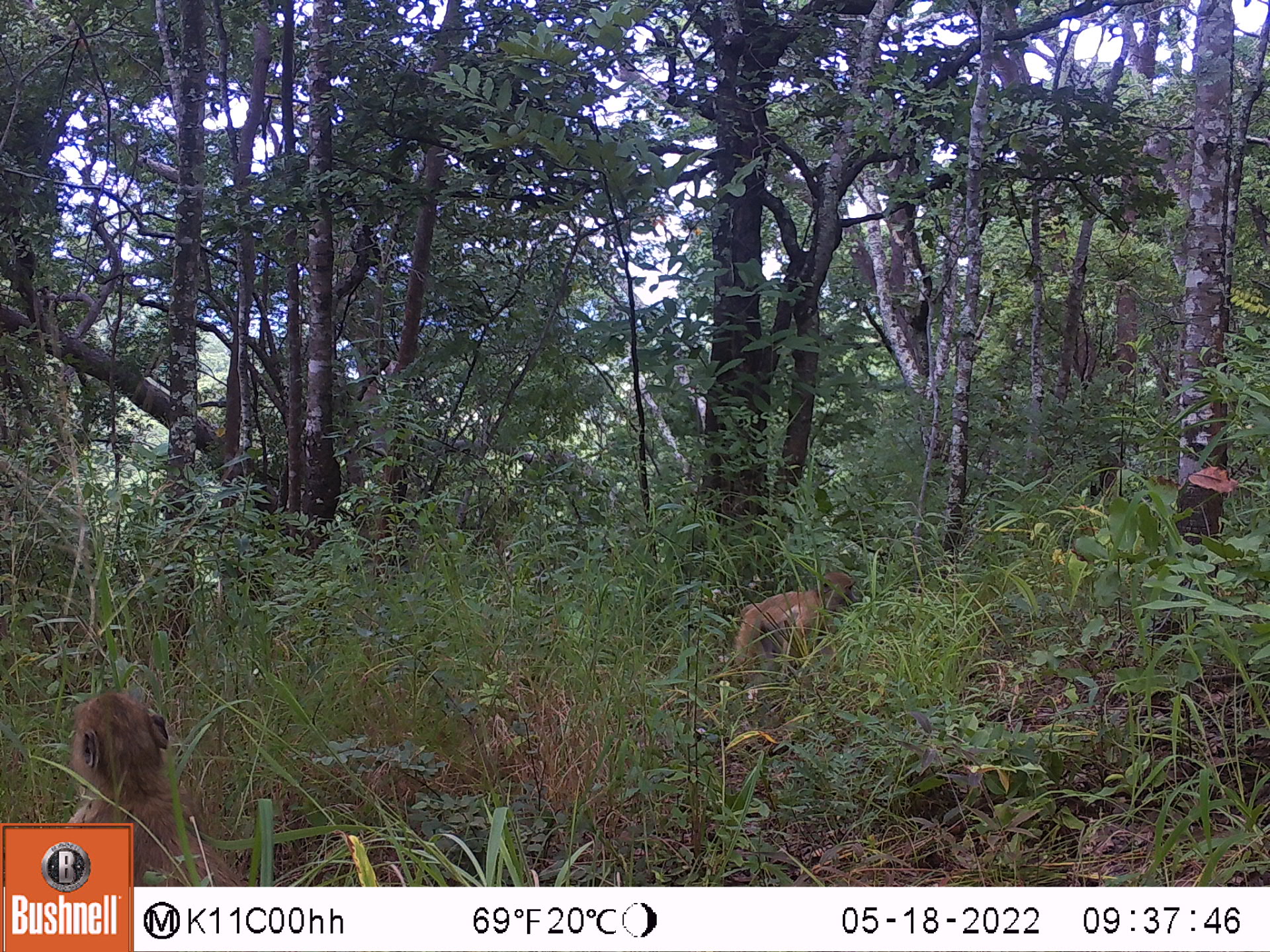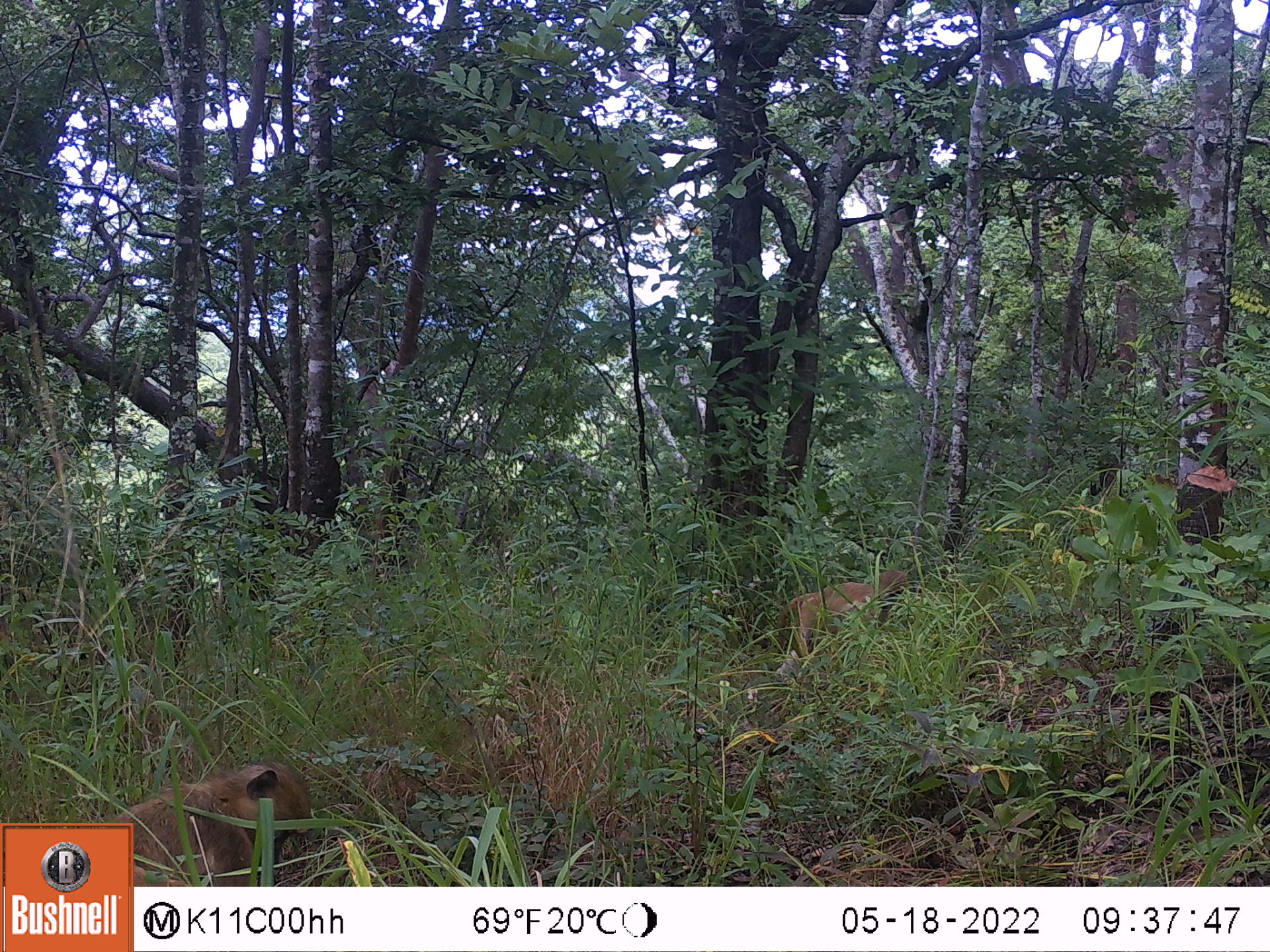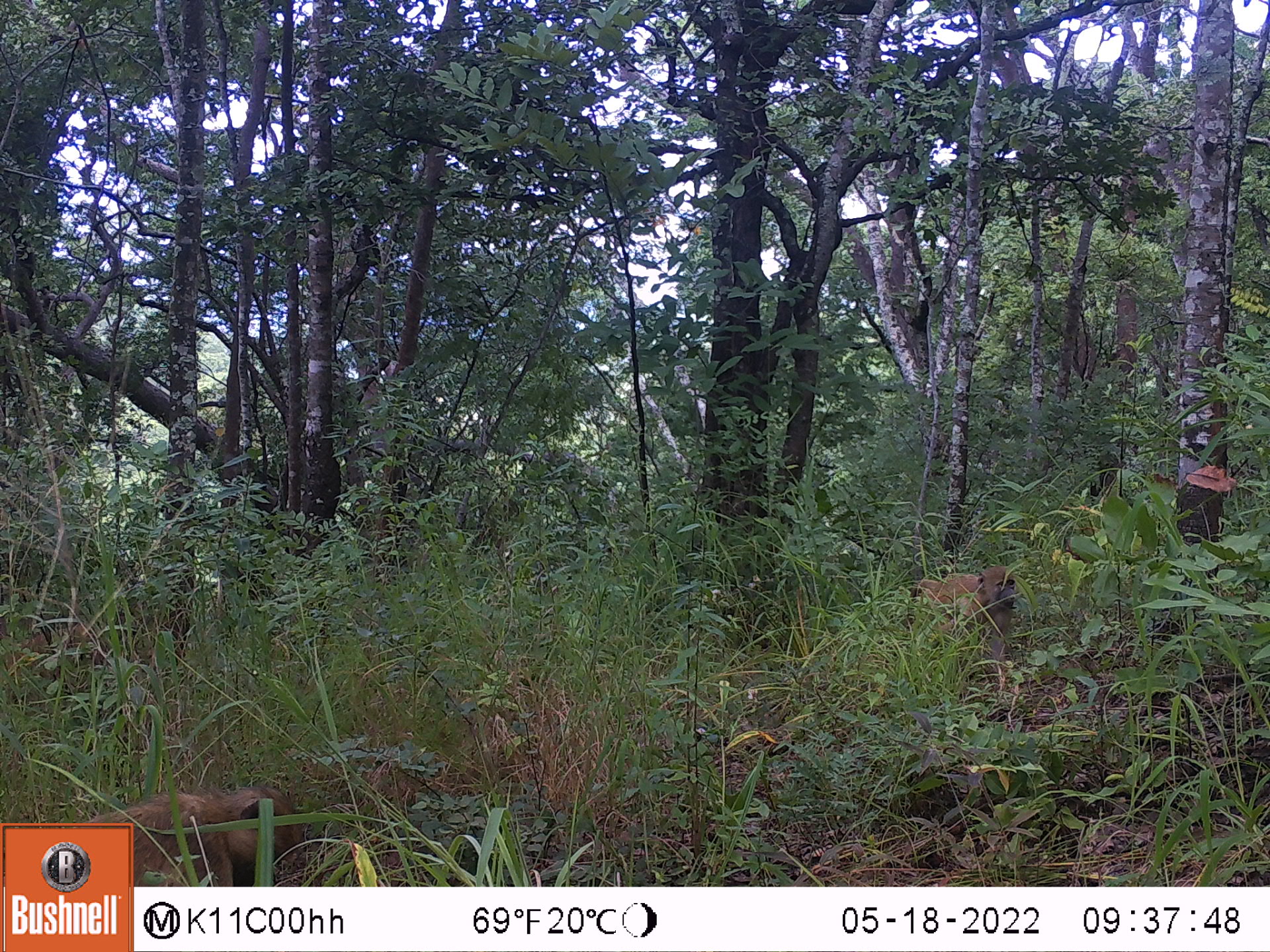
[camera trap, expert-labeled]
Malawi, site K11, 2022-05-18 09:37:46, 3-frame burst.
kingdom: Animalia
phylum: Chordata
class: Mammalia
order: Primates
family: Cercopithecidae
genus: Papio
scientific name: Papio cynocephalus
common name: yellow baboon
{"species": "yellow baboon (Papio cynocephalus)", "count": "2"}